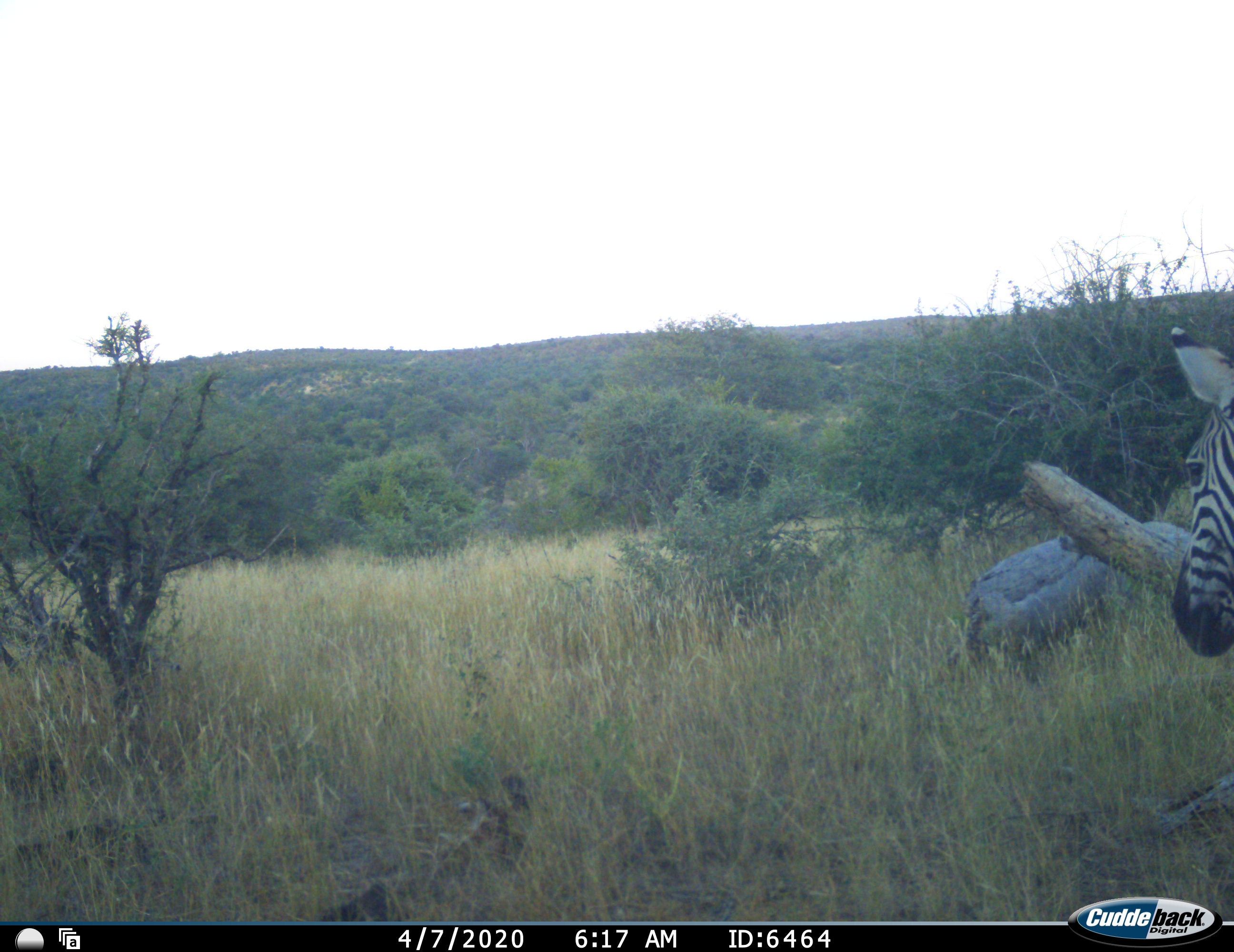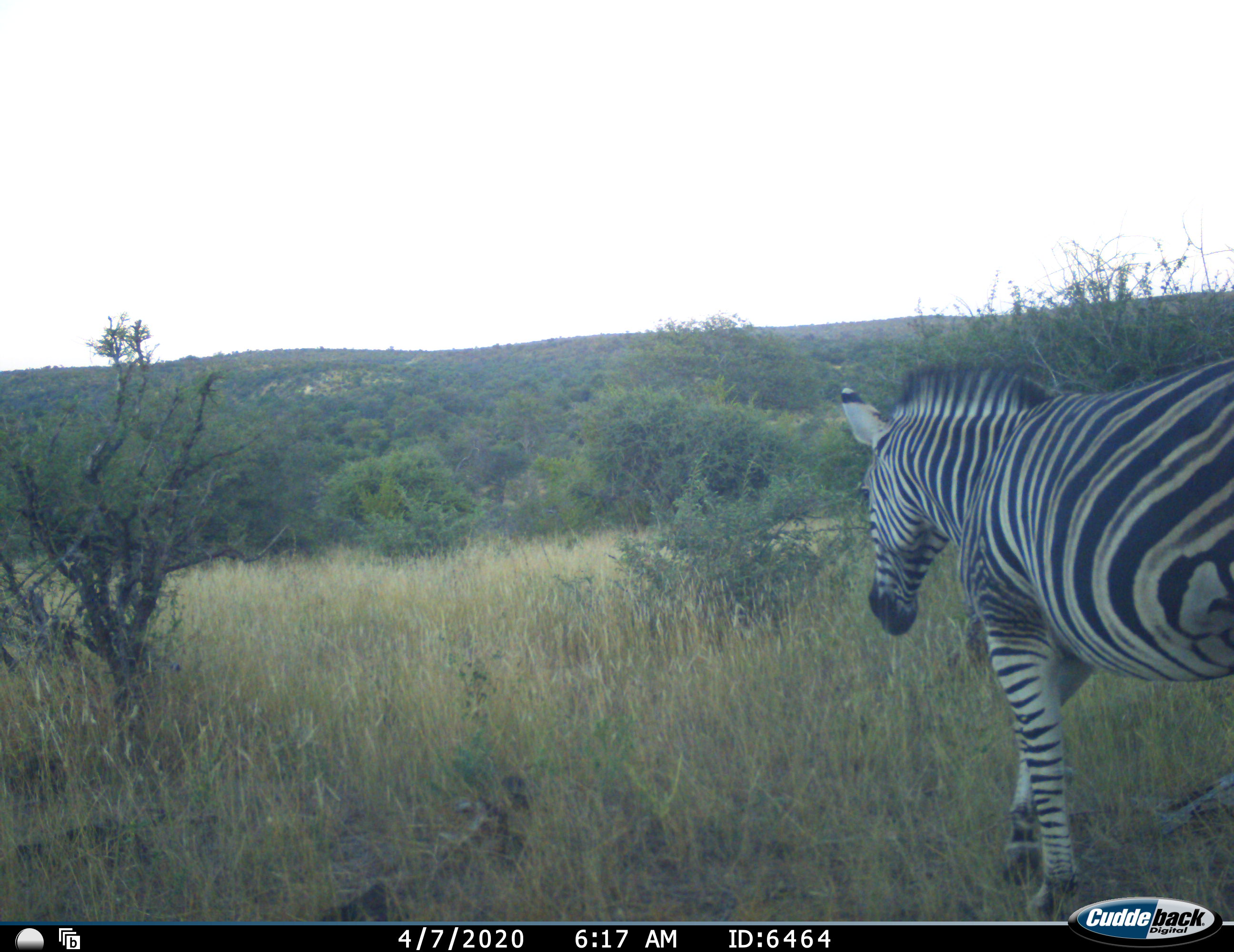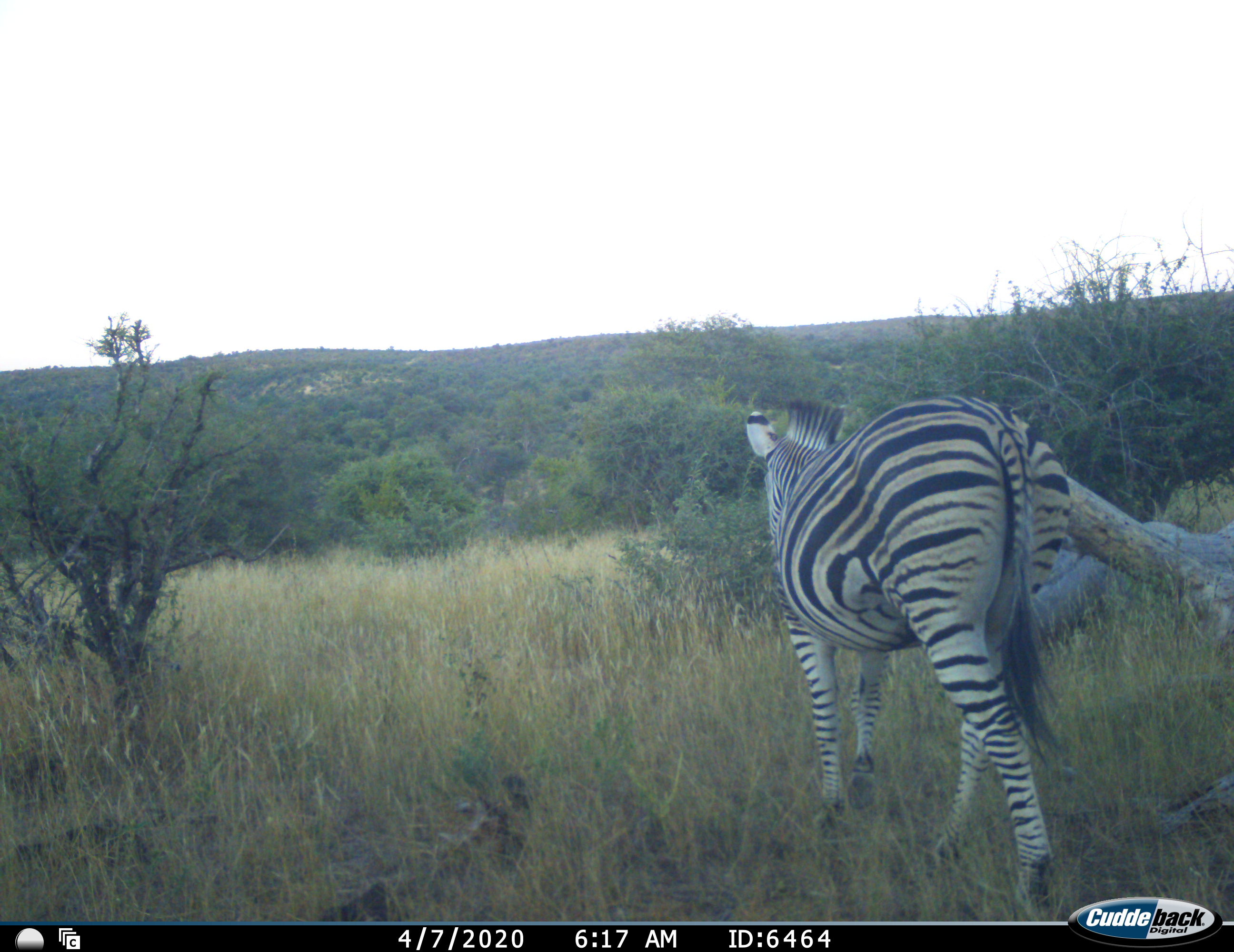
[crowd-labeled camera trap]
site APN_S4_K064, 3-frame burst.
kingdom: Animalia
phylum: Chordata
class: Mammalia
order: Perissodactyla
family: Equidae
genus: Equus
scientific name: Equus quagga burchellii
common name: burchell's zebra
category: zebraburchells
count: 1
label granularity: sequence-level